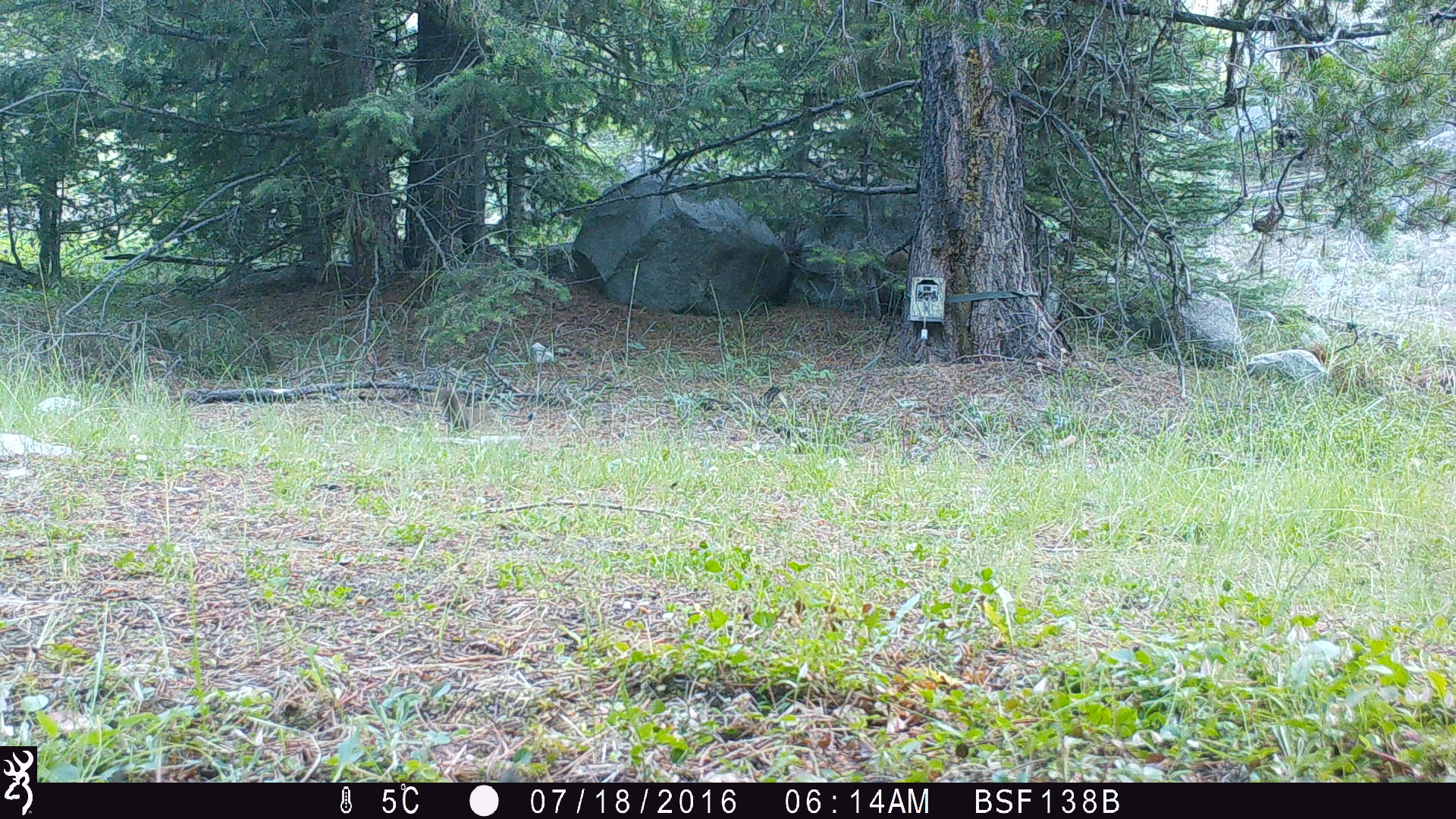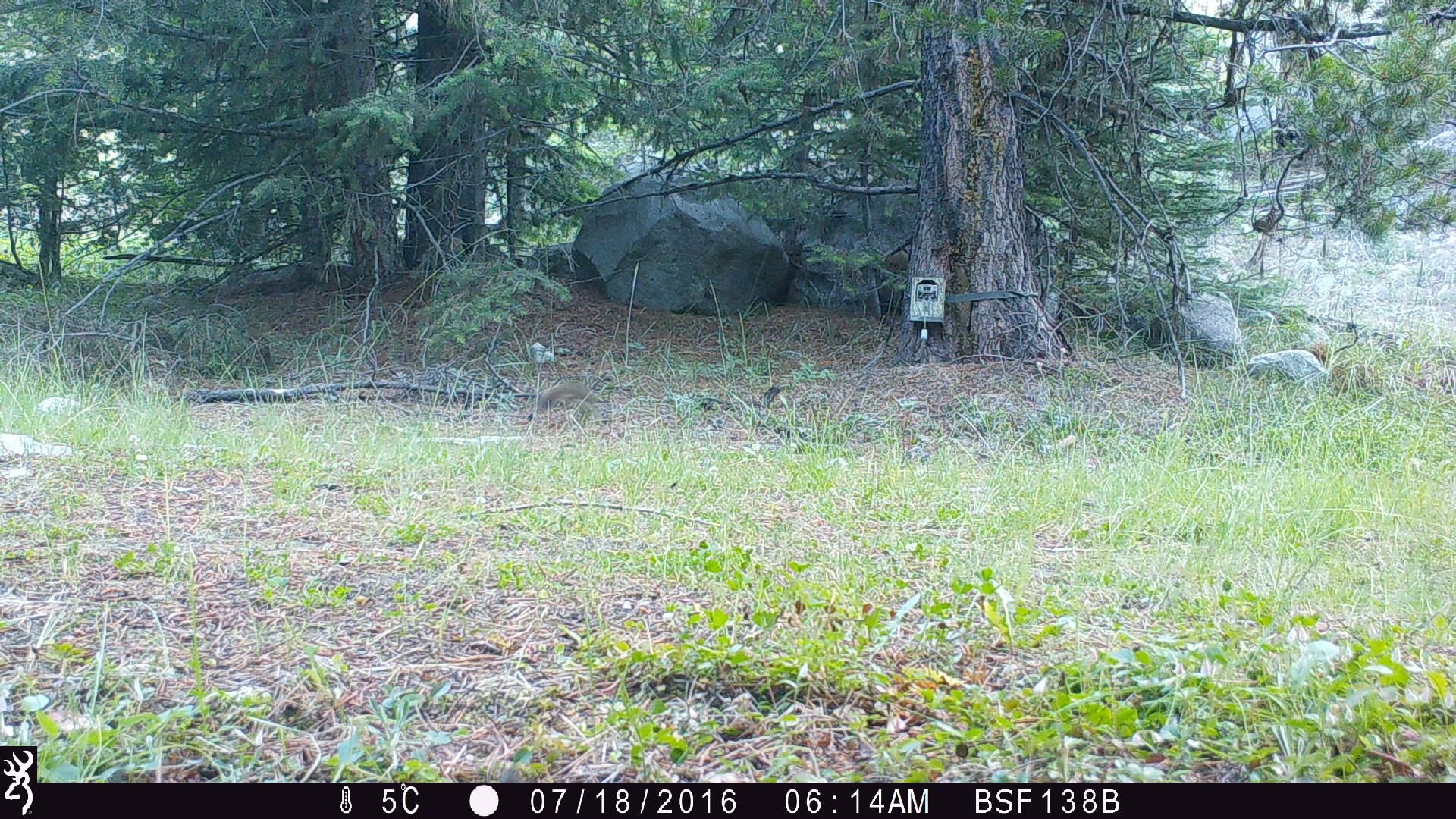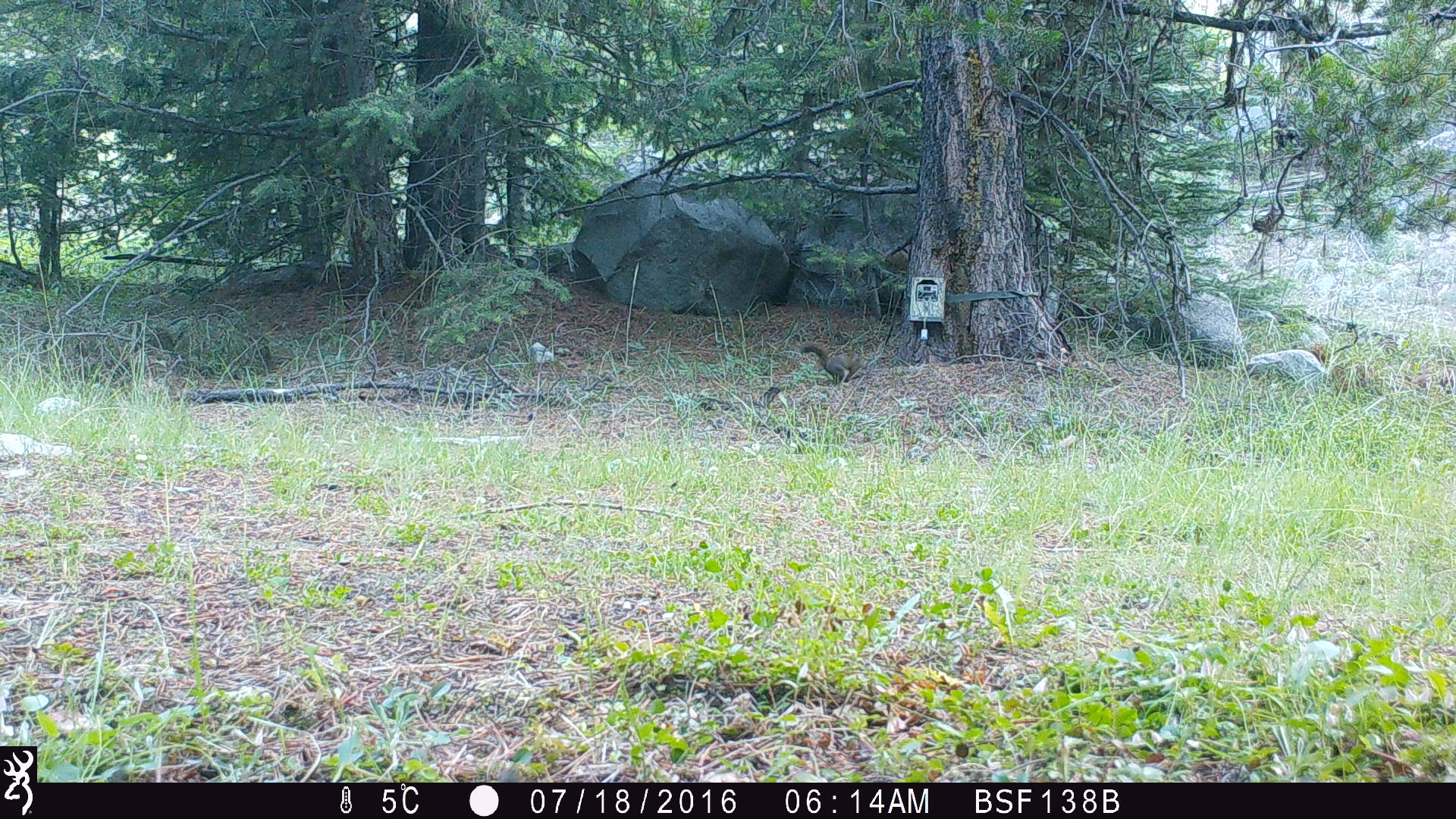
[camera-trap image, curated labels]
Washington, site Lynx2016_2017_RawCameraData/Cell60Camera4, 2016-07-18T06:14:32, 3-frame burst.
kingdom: Animalia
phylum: Chordata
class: Mammalia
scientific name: Mammalia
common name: small mammal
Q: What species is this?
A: Small mammal (Mammalia).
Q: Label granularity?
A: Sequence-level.